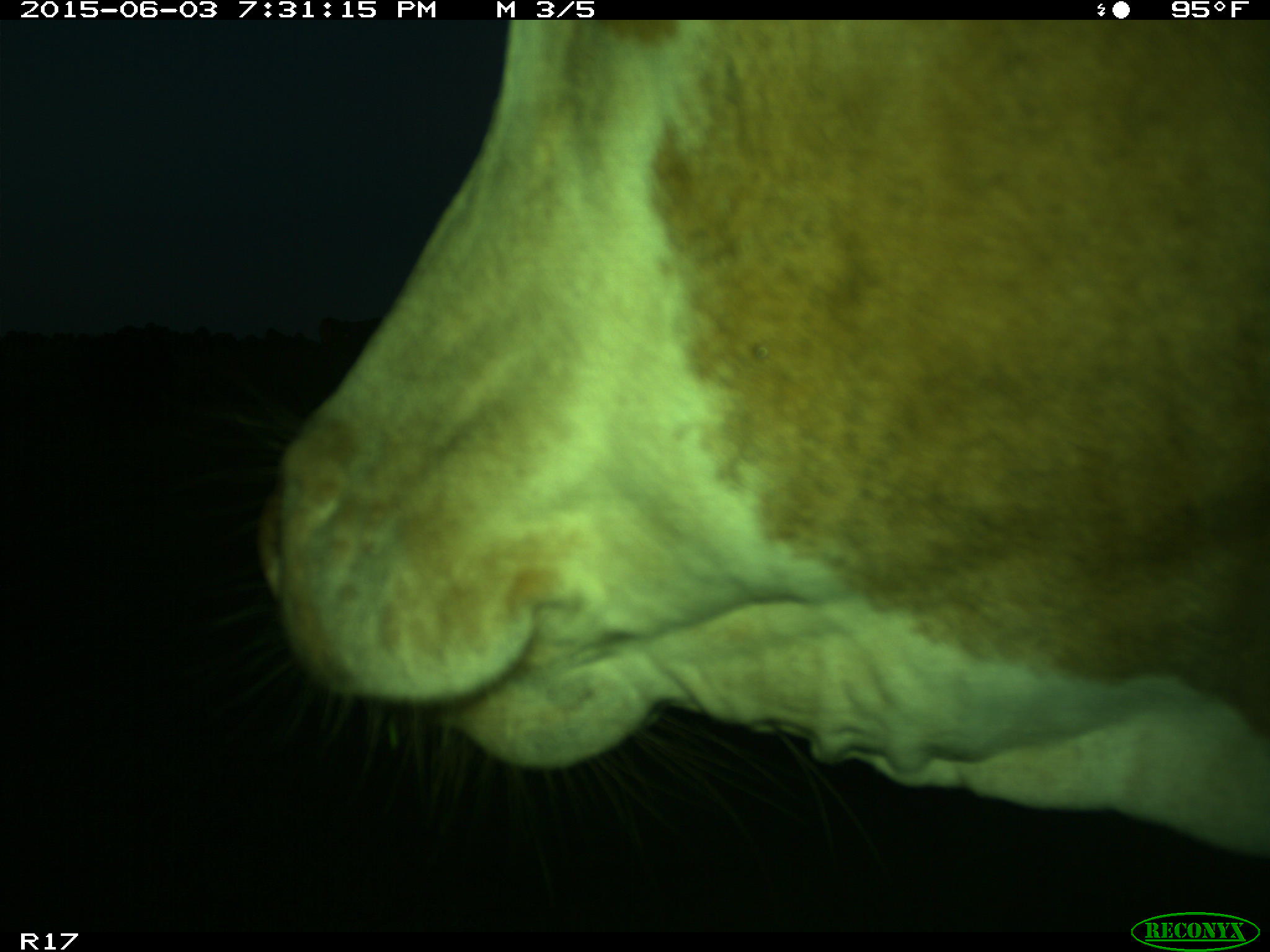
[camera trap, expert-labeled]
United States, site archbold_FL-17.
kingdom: Animalia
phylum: Chordata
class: Mammalia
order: Artiodactyla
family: Bovidae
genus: Bos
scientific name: Bos taurus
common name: domestic cow